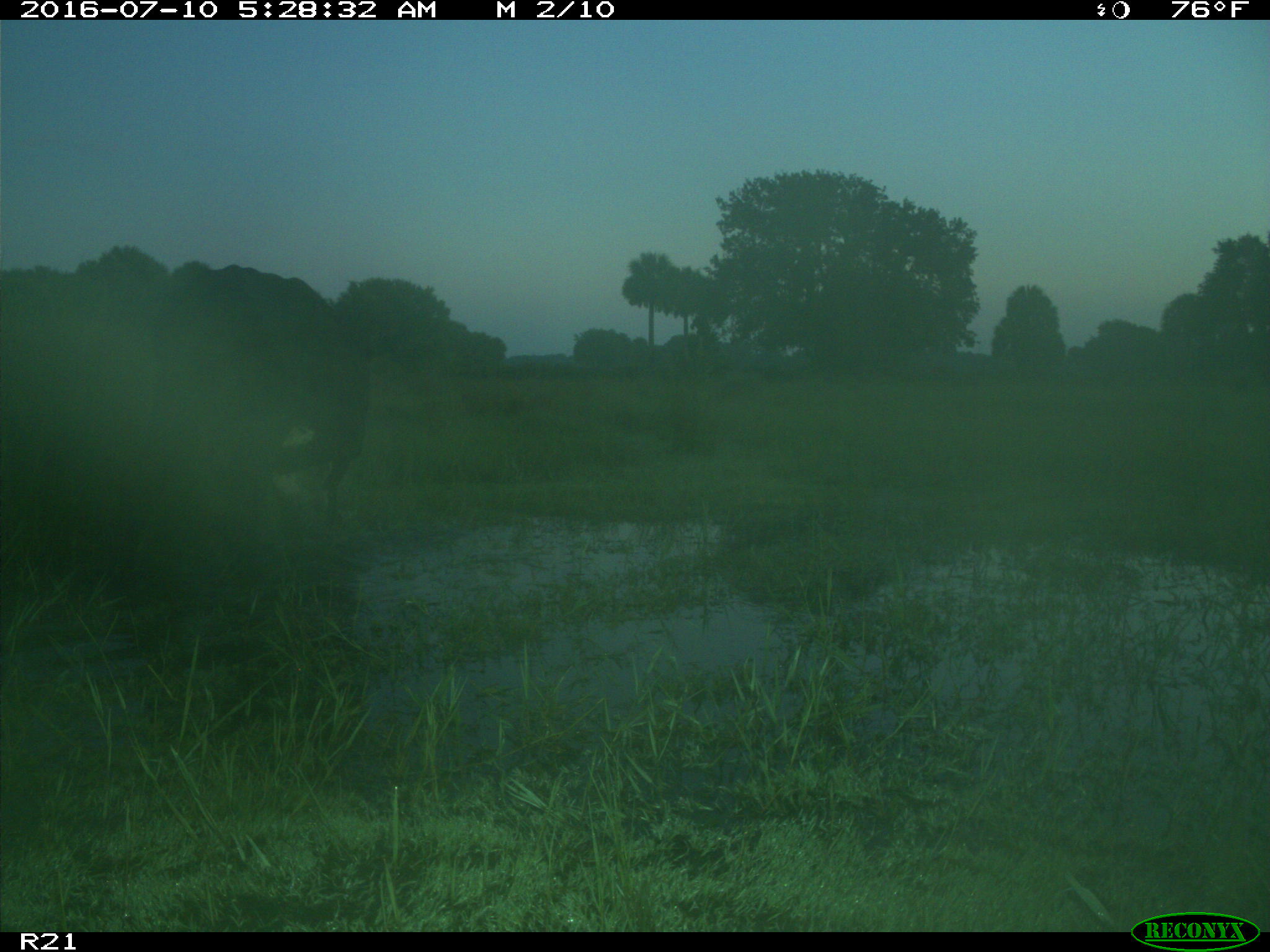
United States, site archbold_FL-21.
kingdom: Animalia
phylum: Chordata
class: Mammalia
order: Artiodactyla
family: Bovidae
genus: Bos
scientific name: Bos taurus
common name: domestic cow